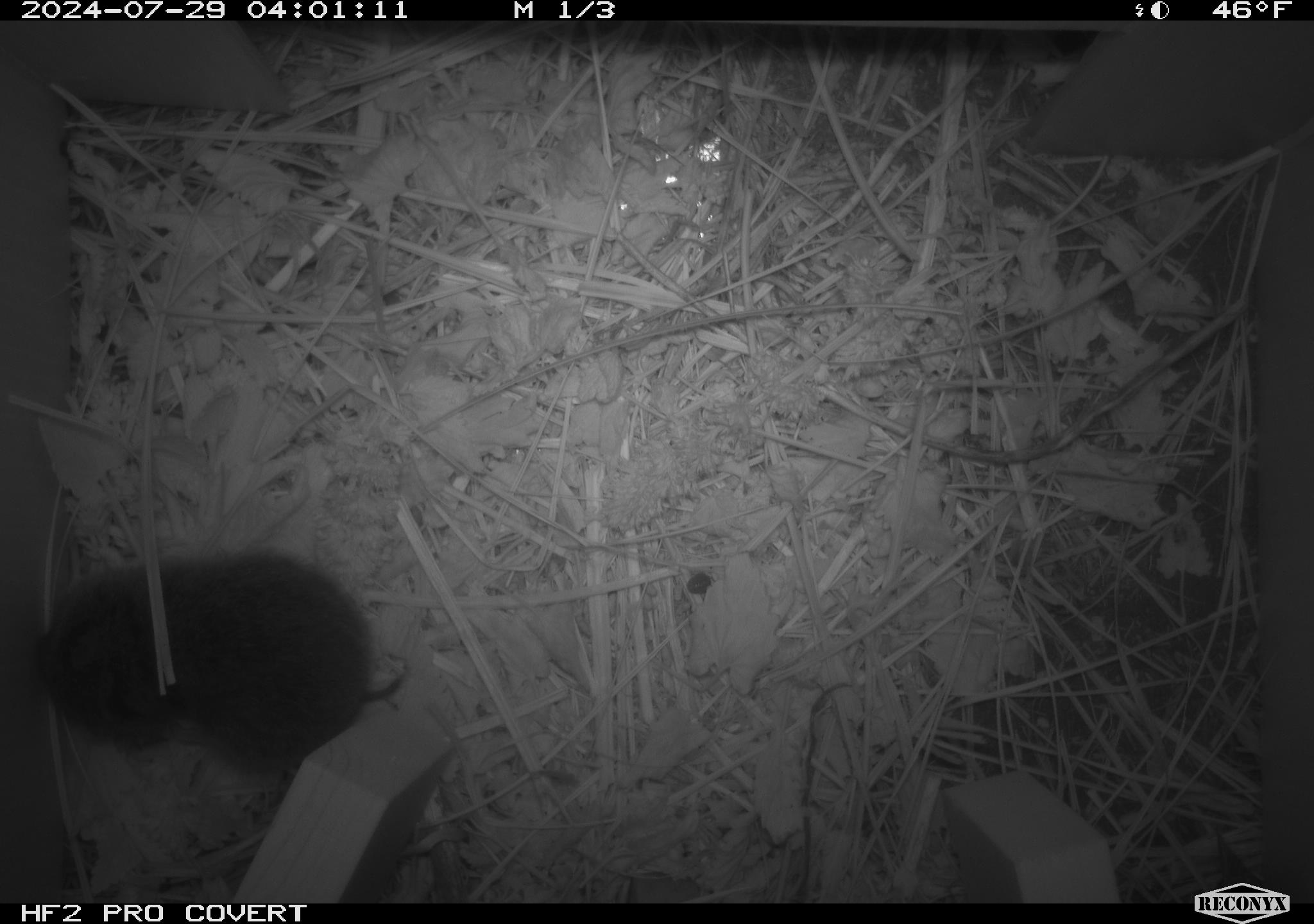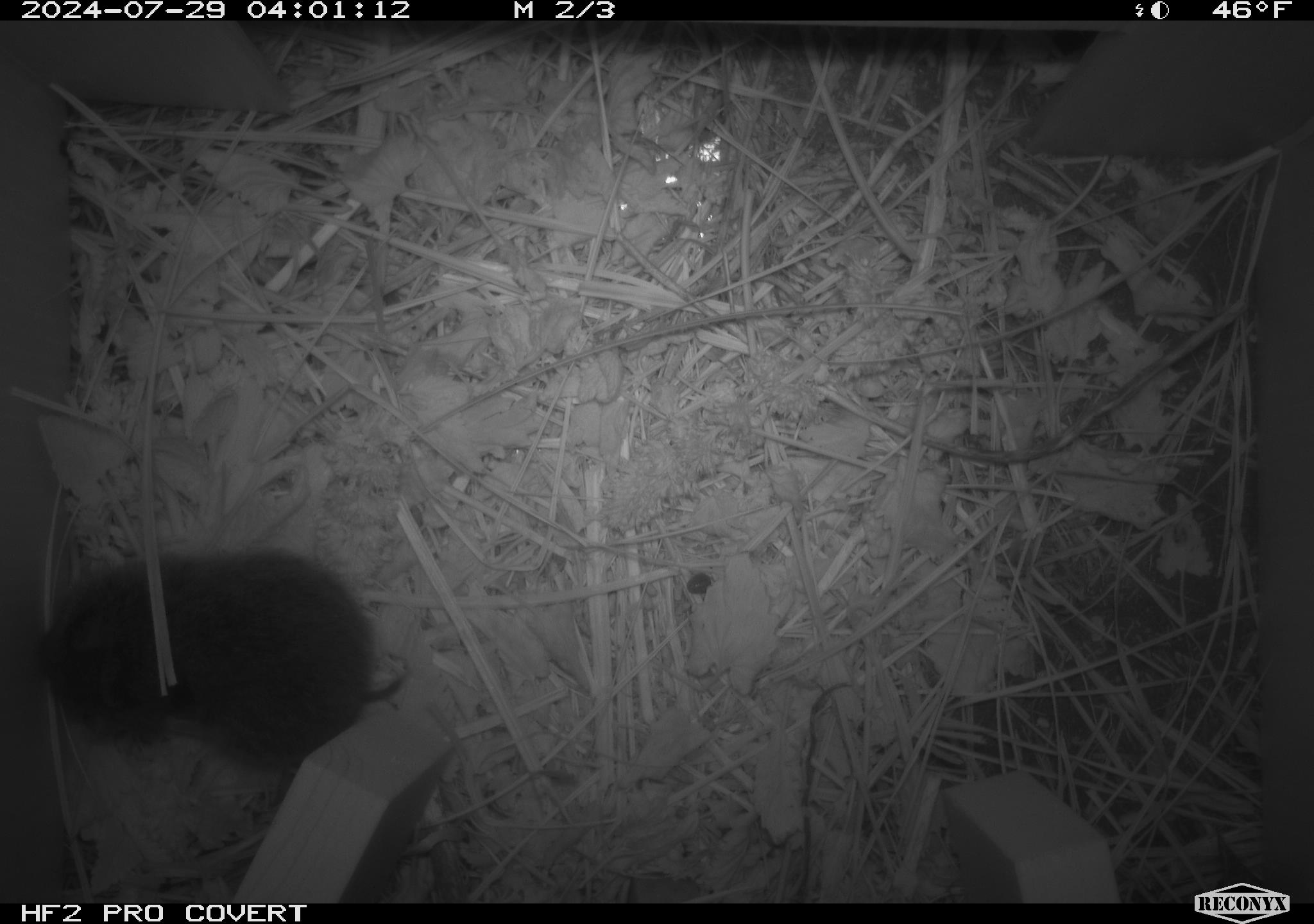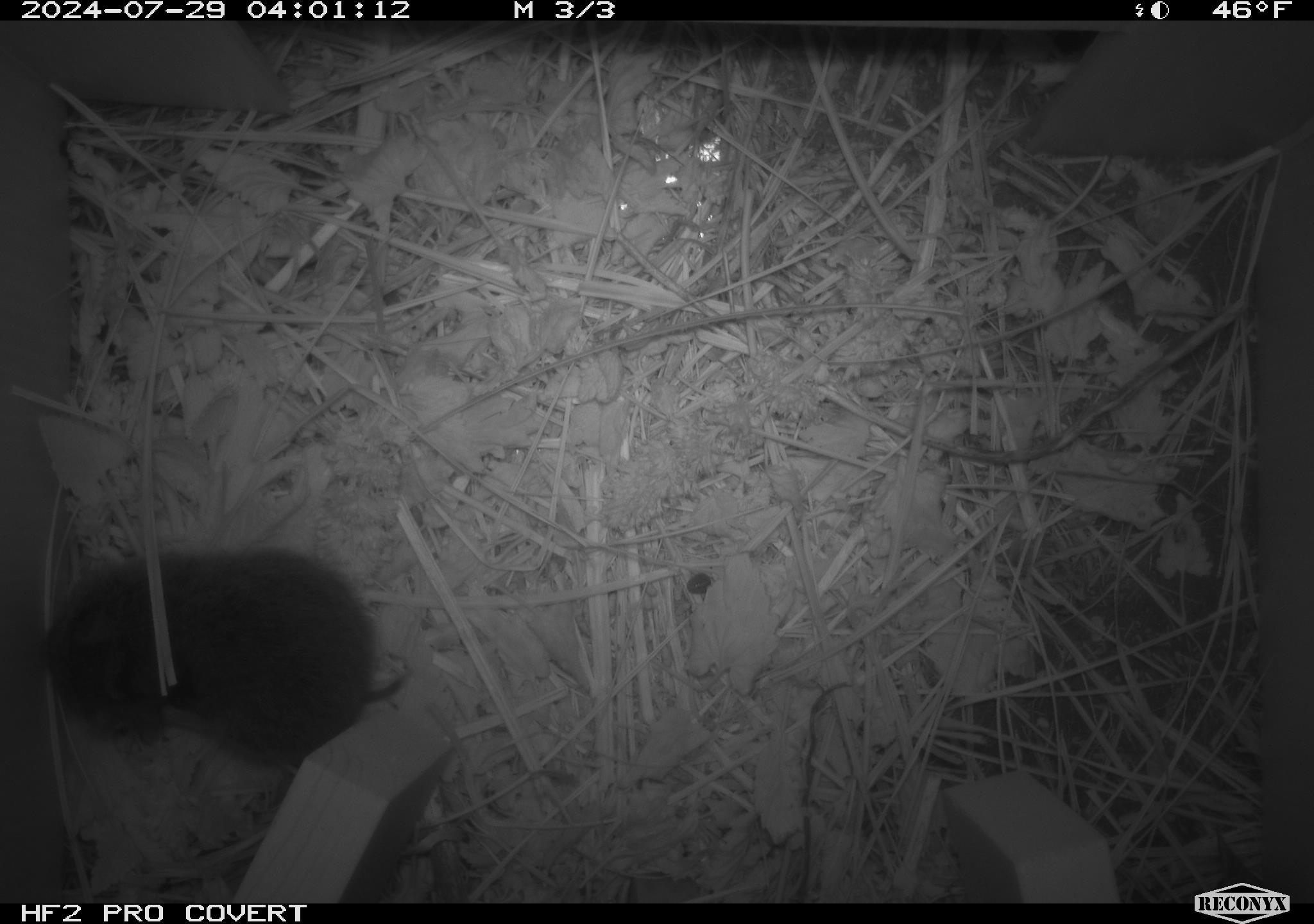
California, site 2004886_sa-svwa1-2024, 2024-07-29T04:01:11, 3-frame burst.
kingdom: Animalia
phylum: Chordata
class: Mammalia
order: Rodentia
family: Cricetidae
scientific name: Arvicolinae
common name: voles, lemmings, and muskrats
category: arvicolinae subfamily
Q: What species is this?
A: Arvicolinae subfamily (voles, lemmings, and muskrats) (Arvicolinae).